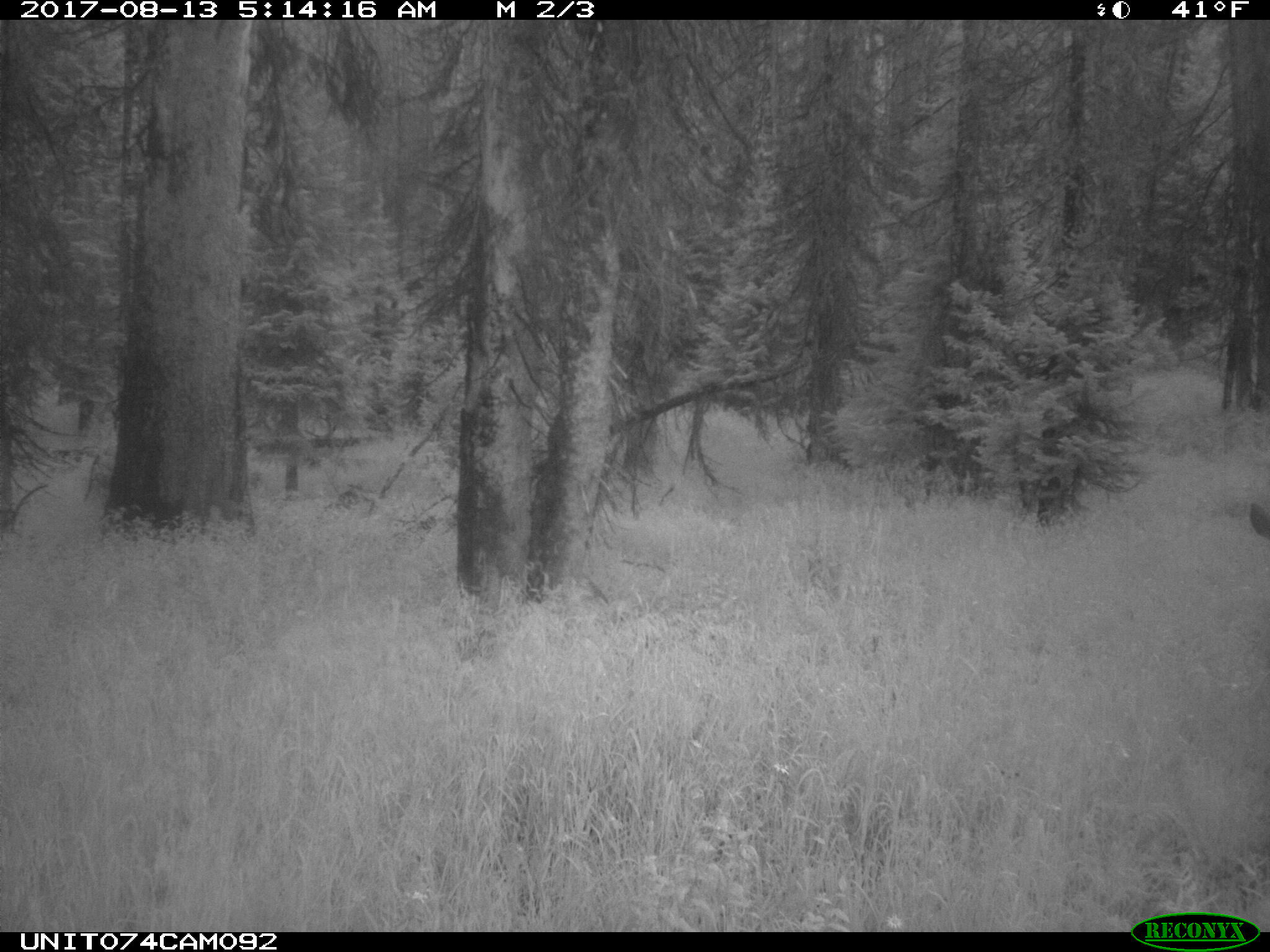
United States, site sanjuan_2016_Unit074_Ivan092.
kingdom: Animalia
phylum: Chordata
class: Mammalia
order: Artiodactyla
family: Cervidae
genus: Odocoileus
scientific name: Odocoileus hemionus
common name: mule deer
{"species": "Odocoileus hemionus (mule deer)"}